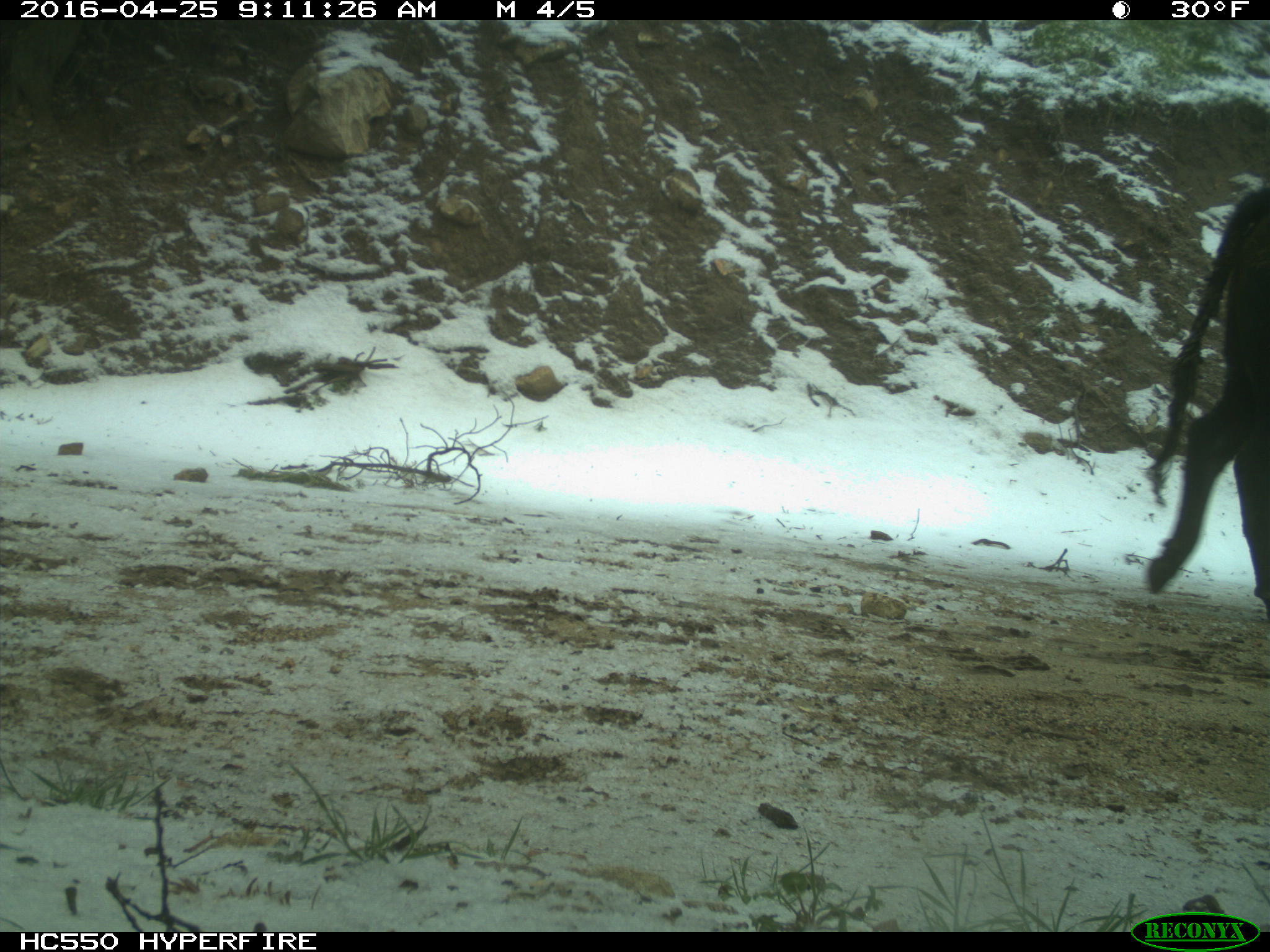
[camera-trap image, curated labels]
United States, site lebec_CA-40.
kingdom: Animalia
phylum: Chordata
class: Mammalia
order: Artiodactyla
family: Bovidae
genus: Bos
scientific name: Bos taurus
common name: domestic cow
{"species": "Bos taurus (domestic cow)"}